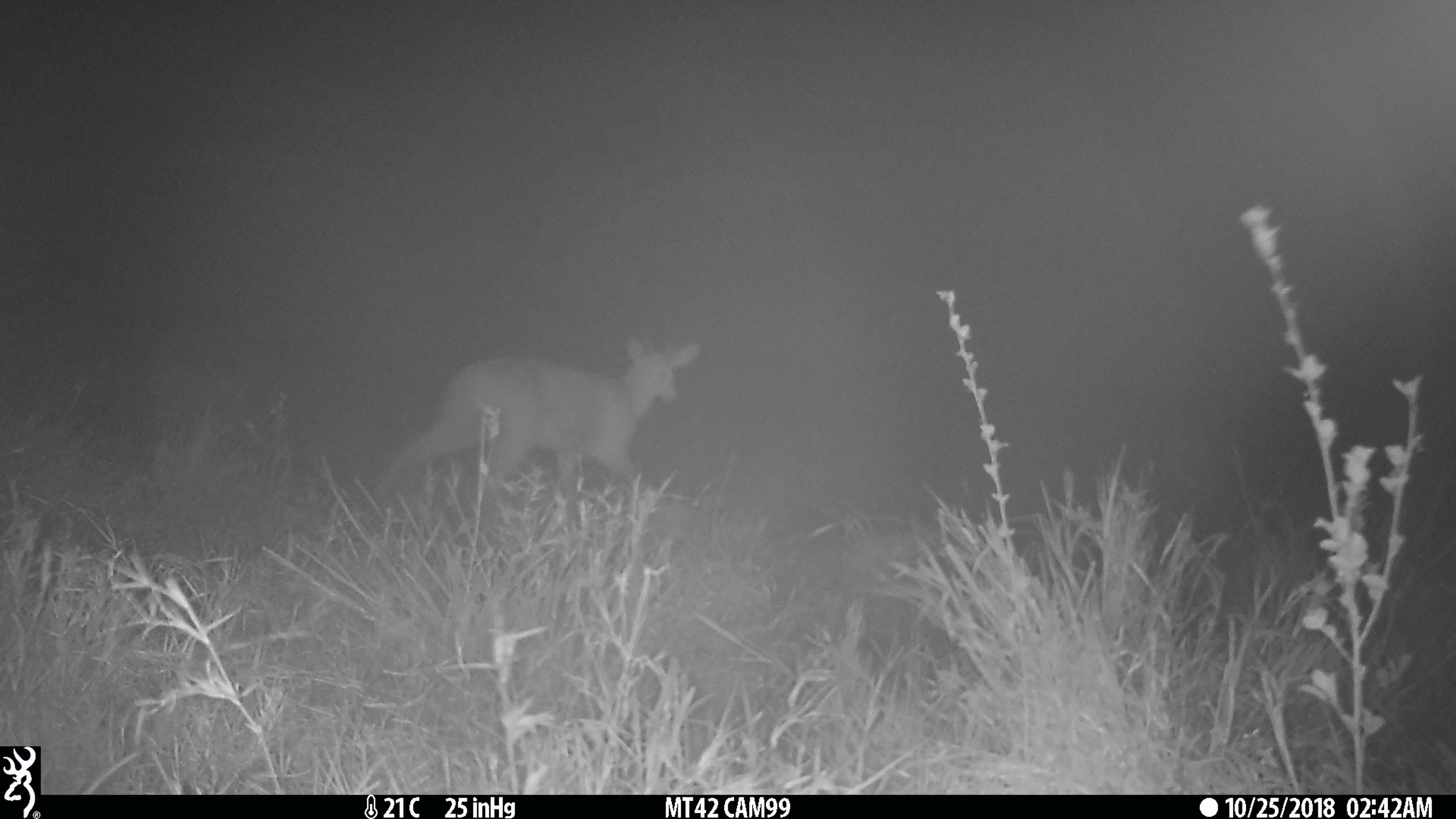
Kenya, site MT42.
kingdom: Animalia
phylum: Chordata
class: Mammalia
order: Artiodactyla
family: Bovidae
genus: Redunca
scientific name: Redunca arundinum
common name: reedbuck